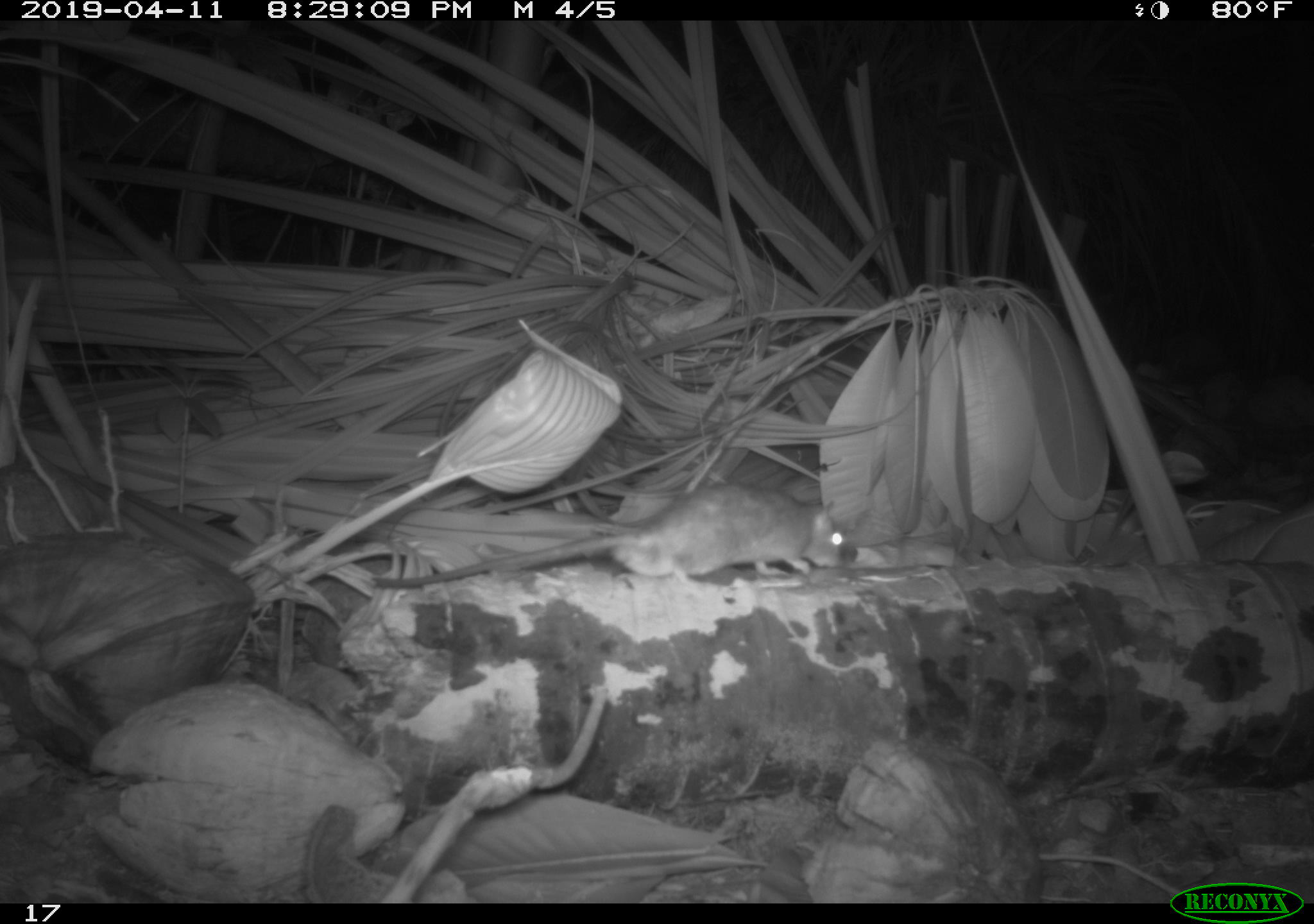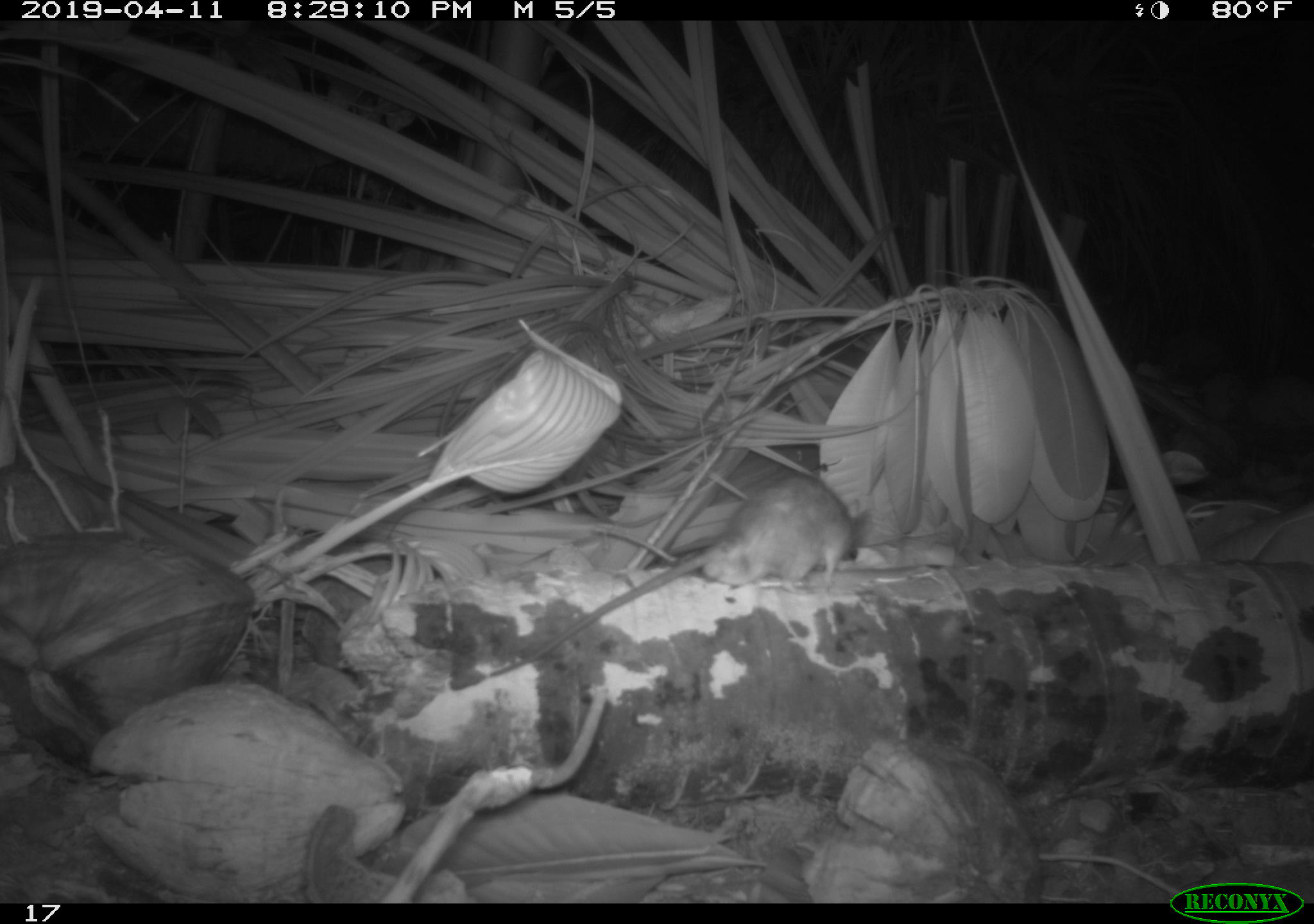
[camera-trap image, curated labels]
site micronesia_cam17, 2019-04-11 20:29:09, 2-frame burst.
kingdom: Animalia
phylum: Chordata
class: Mammalia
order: Rodentia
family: Muridae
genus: Rattus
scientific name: Rattus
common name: rat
Rat (Rattus).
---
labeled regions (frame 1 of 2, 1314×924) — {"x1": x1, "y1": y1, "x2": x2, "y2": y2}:
rat: {"x1": 448, "y1": 488, "x2": 854, "y2": 589}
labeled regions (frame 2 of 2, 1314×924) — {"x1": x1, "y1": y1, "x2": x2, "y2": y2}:
rat: {"x1": 495, "y1": 474, "x2": 864, "y2": 678}